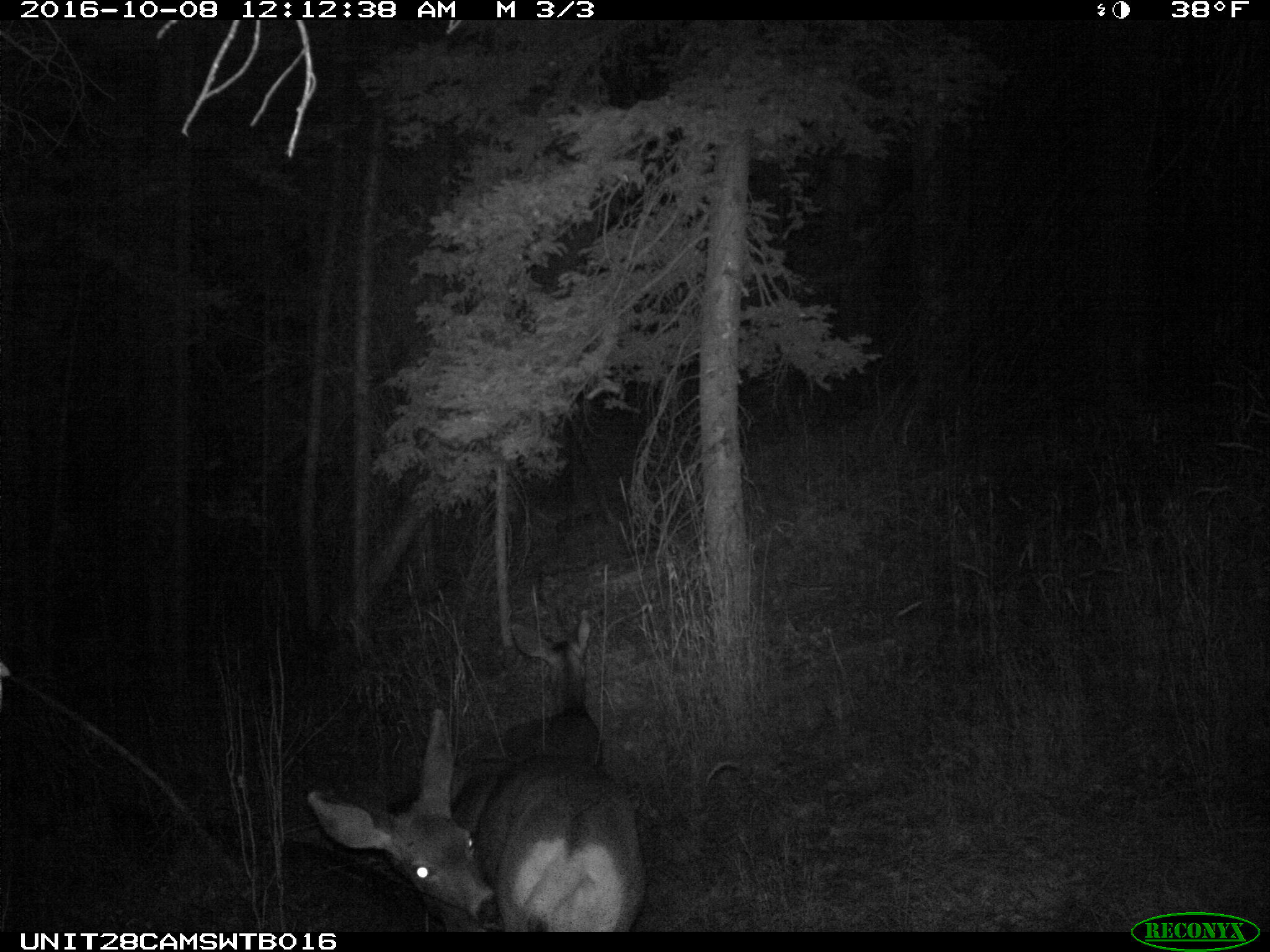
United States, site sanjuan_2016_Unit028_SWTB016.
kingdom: Animalia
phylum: Chordata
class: Mammalia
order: Artiodactyla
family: Cervidae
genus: Odocoileus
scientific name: Odocoileus hemionus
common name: mule deer